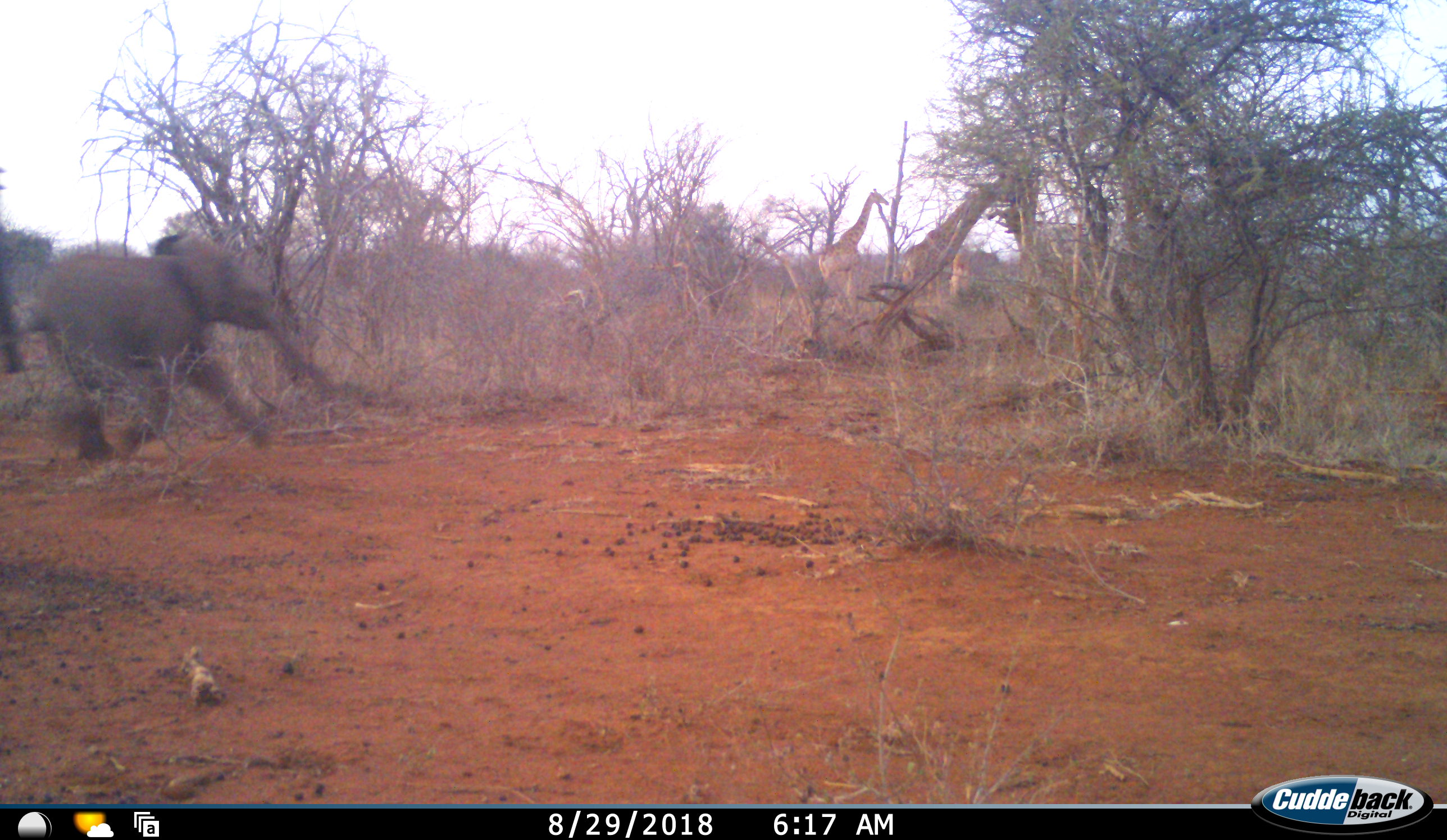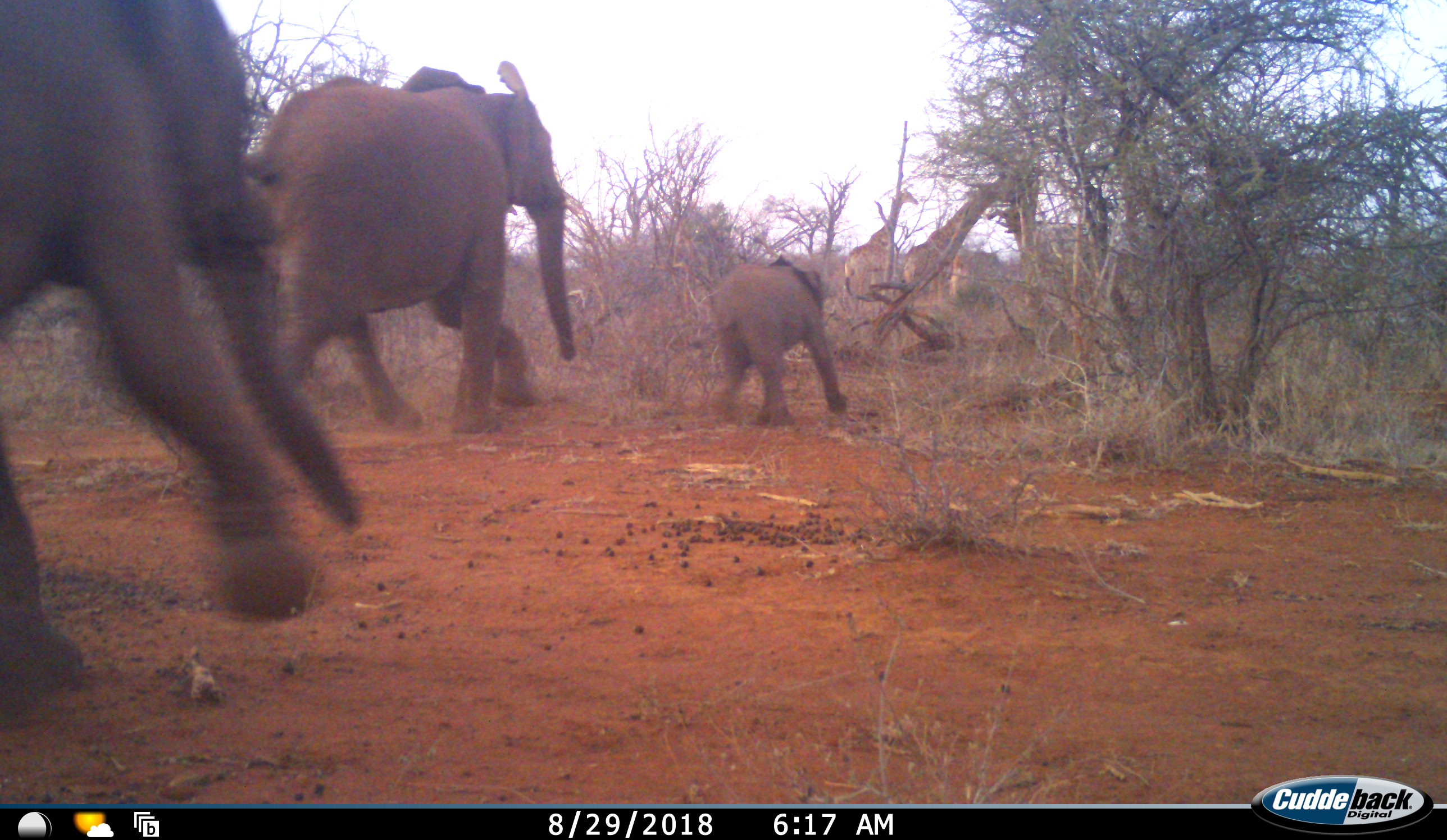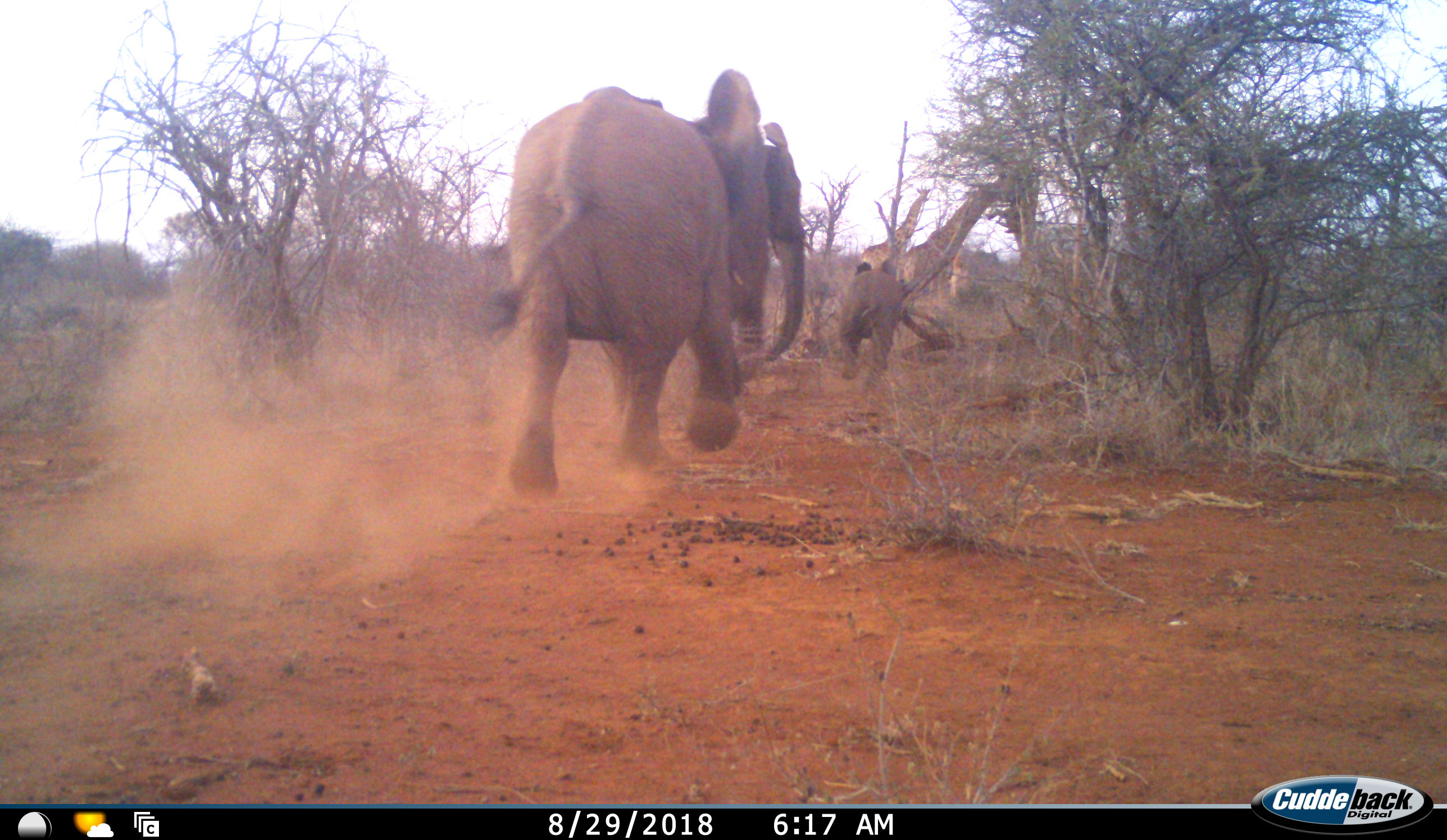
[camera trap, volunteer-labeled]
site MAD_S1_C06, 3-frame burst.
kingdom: Animalia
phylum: Chordata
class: Mammalia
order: Proboscidea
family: Elephantidae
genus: Loxodonta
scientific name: Loxodonta africana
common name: african bush elephant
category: elephant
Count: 3.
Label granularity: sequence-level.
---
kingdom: Animalia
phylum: Chordata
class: Mammalia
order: Artiodactyla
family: Giraffidae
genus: Giraffa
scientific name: Giraffa camelopardalis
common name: giraffe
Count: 3.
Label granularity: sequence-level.